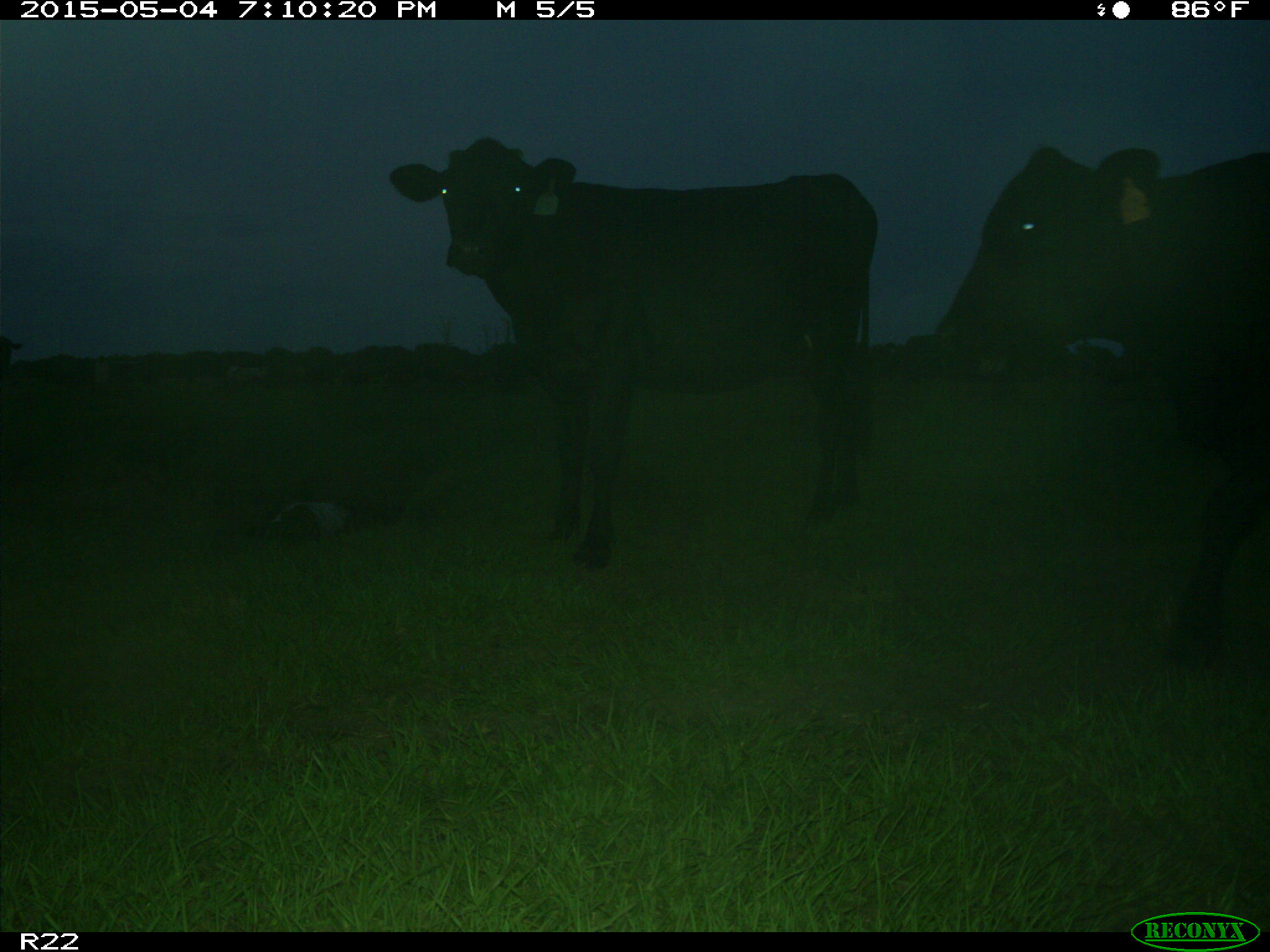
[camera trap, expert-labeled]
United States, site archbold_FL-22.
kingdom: Animalia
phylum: Chordata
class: Mammalia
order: Artiodactyla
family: Bovidae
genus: Bos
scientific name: Bos taurus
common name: domestic cow